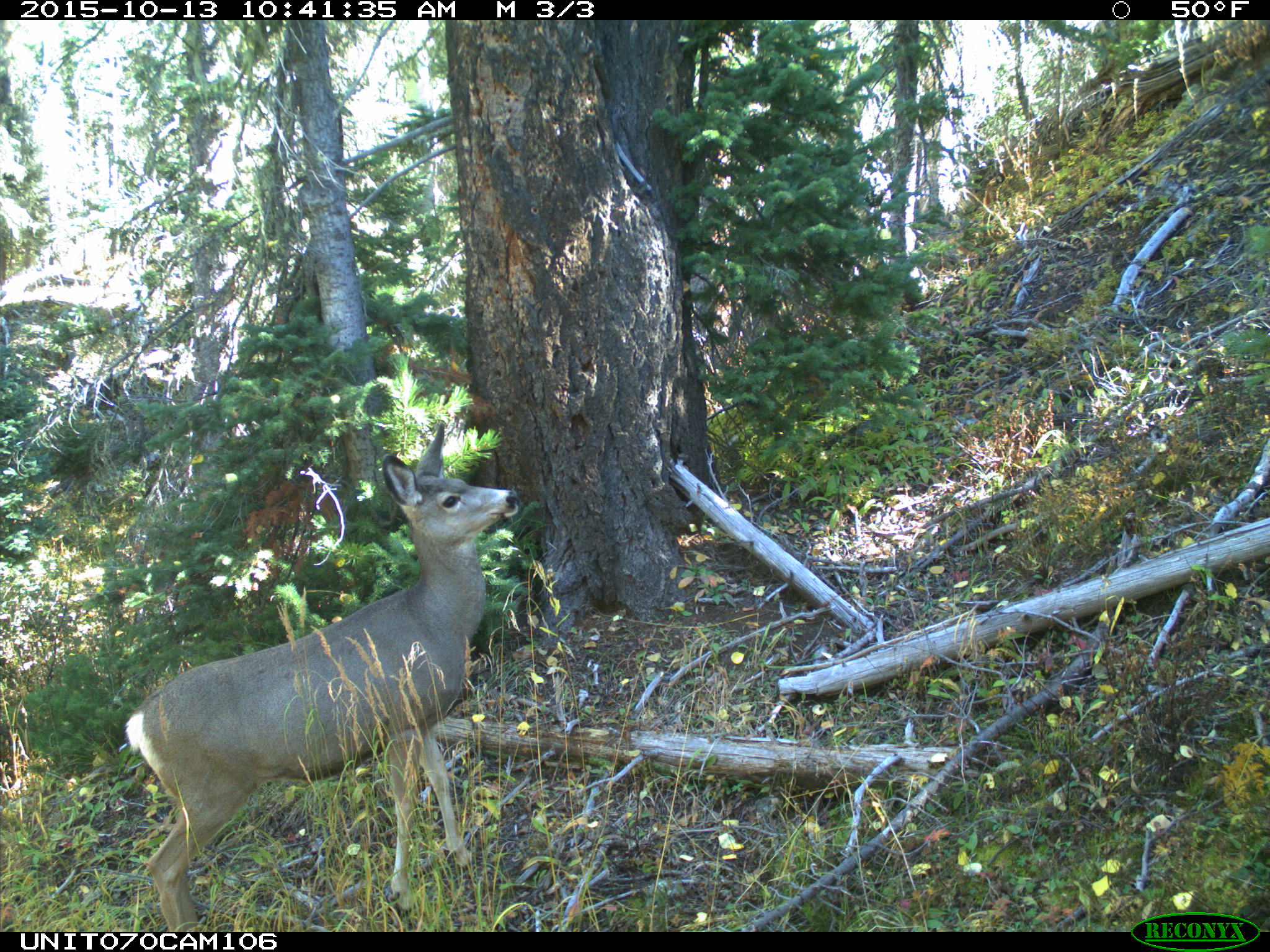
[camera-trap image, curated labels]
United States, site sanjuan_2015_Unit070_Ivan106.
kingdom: Animalia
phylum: Chordata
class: Mammalia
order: Artiodactyla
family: Cervidae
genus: Odocoileus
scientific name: Odocoileus hemionus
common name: mule deer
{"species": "Odocoileus hemionus (mule deer)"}